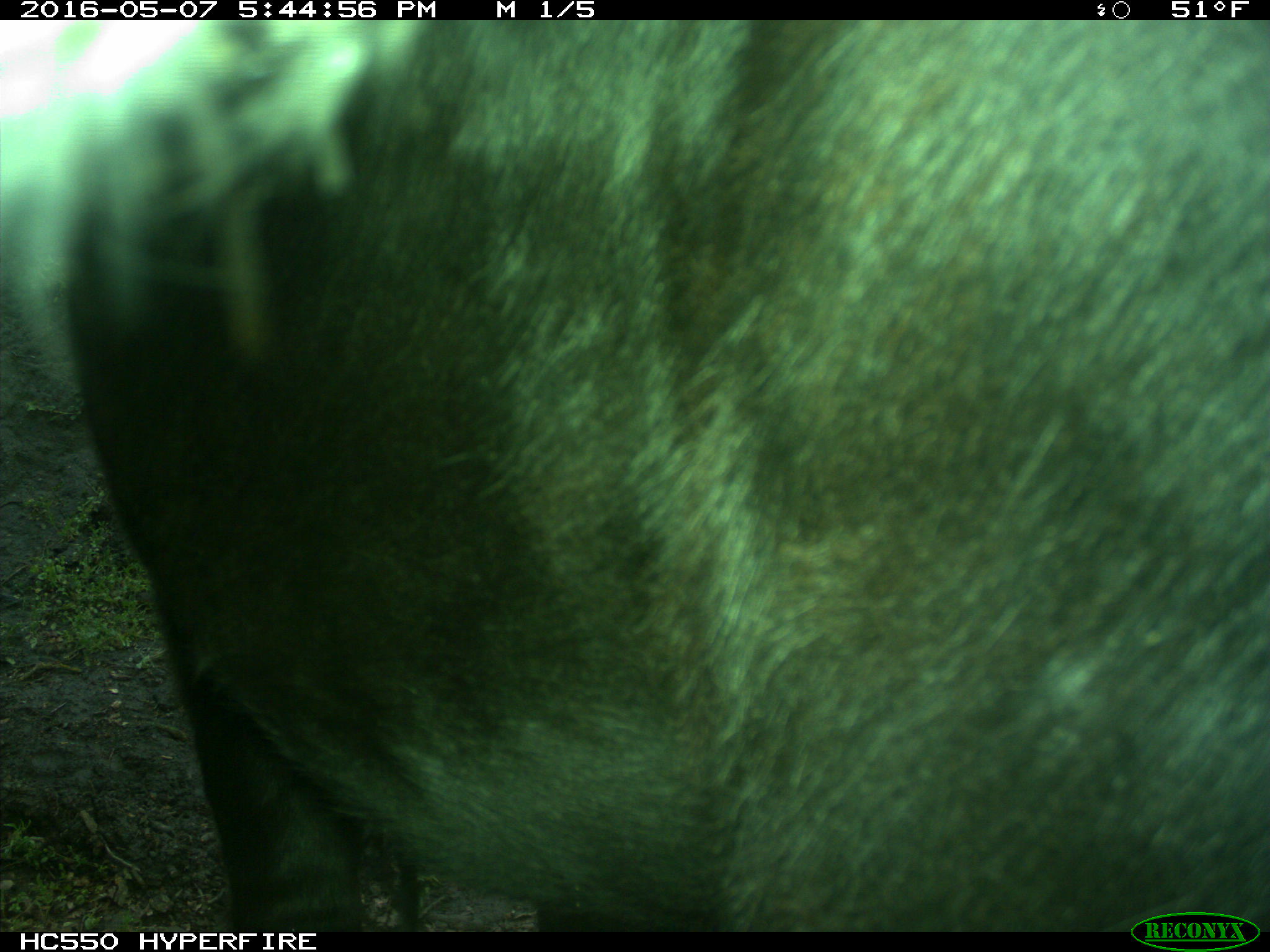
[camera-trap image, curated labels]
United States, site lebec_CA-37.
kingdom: Animalia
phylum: Chordata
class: Mammalia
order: Artiodactyla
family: Bovidae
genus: Bos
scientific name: Bos taurus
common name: domestic cow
Bos taurus (domestic cow).